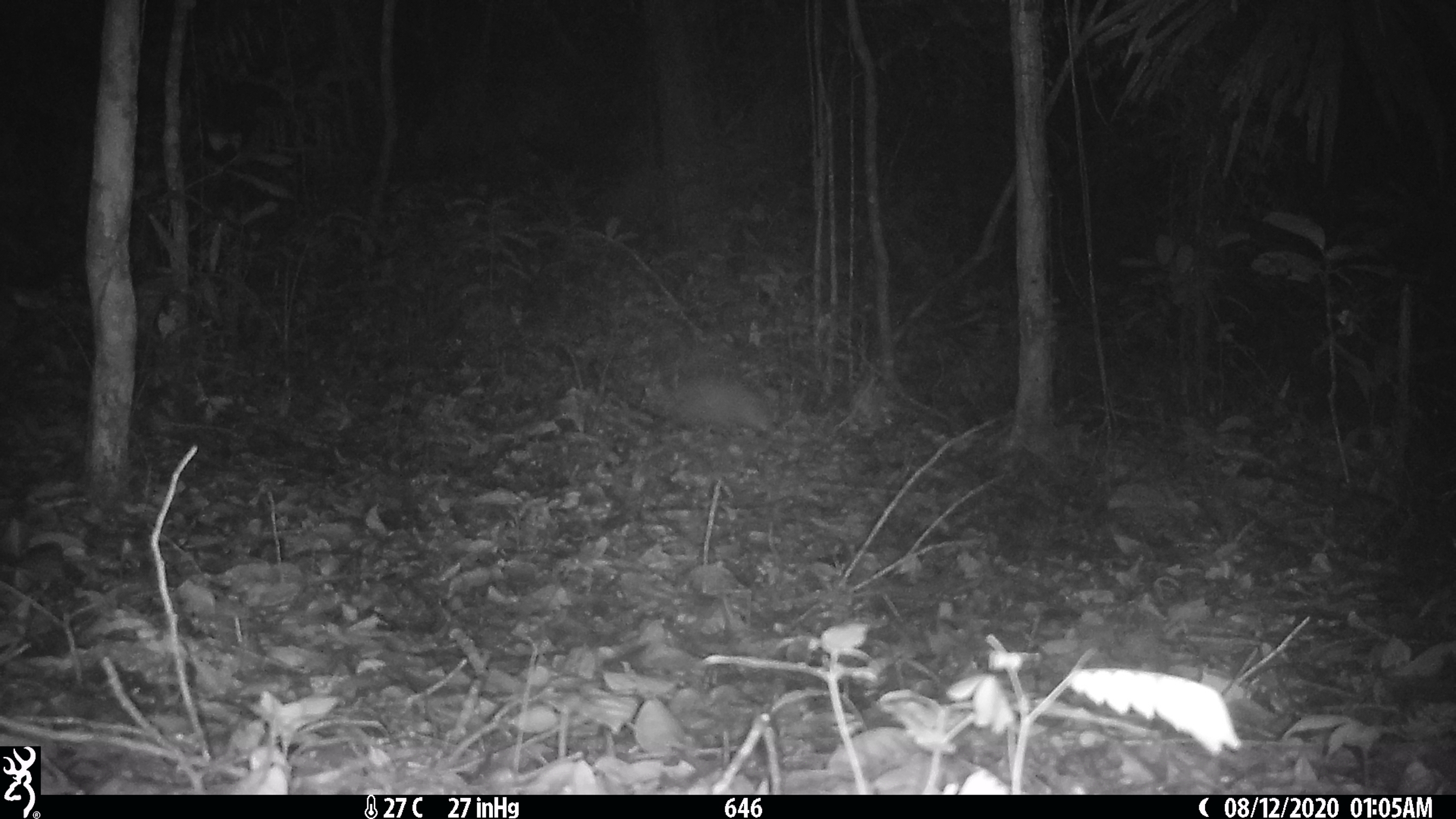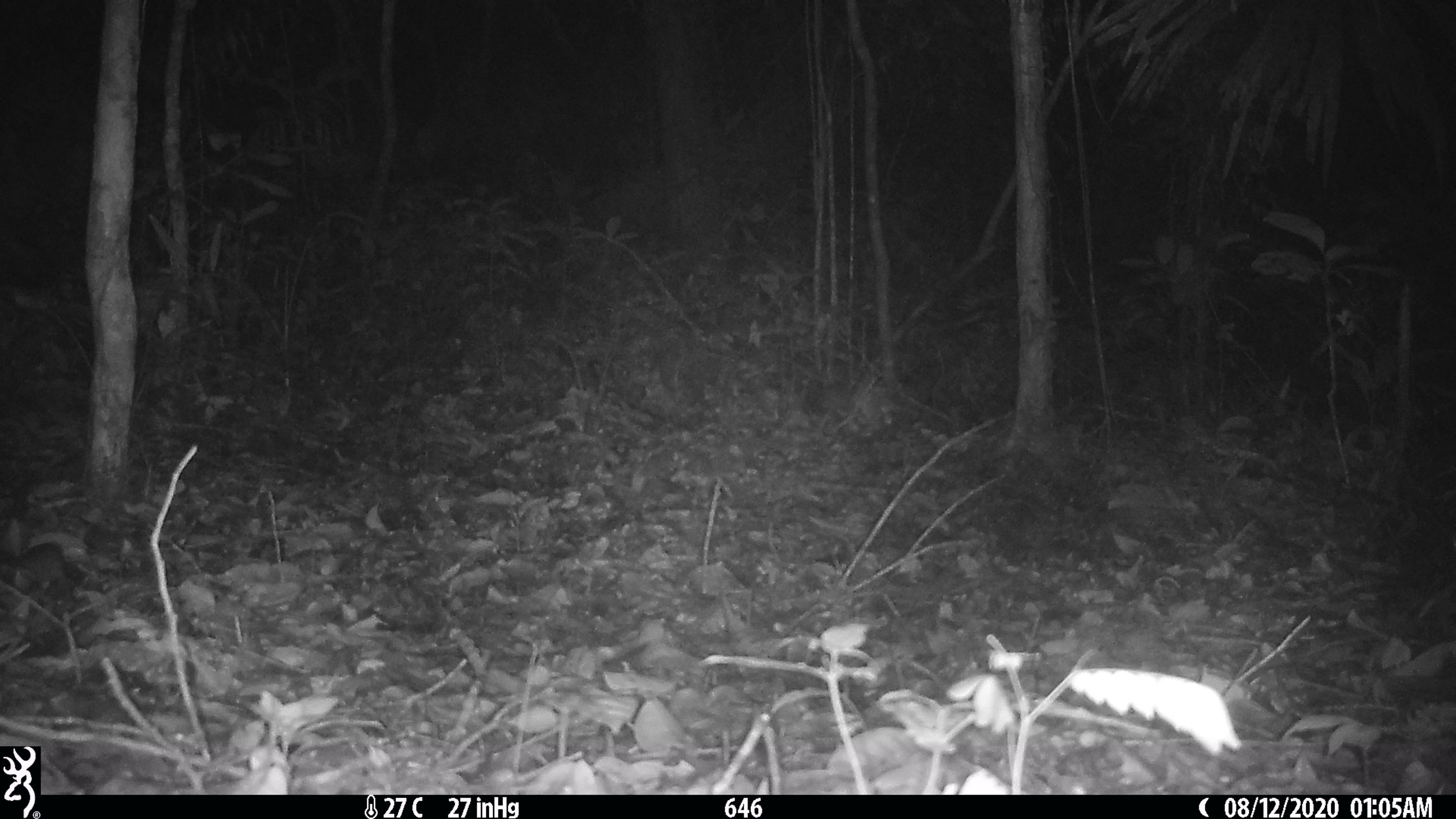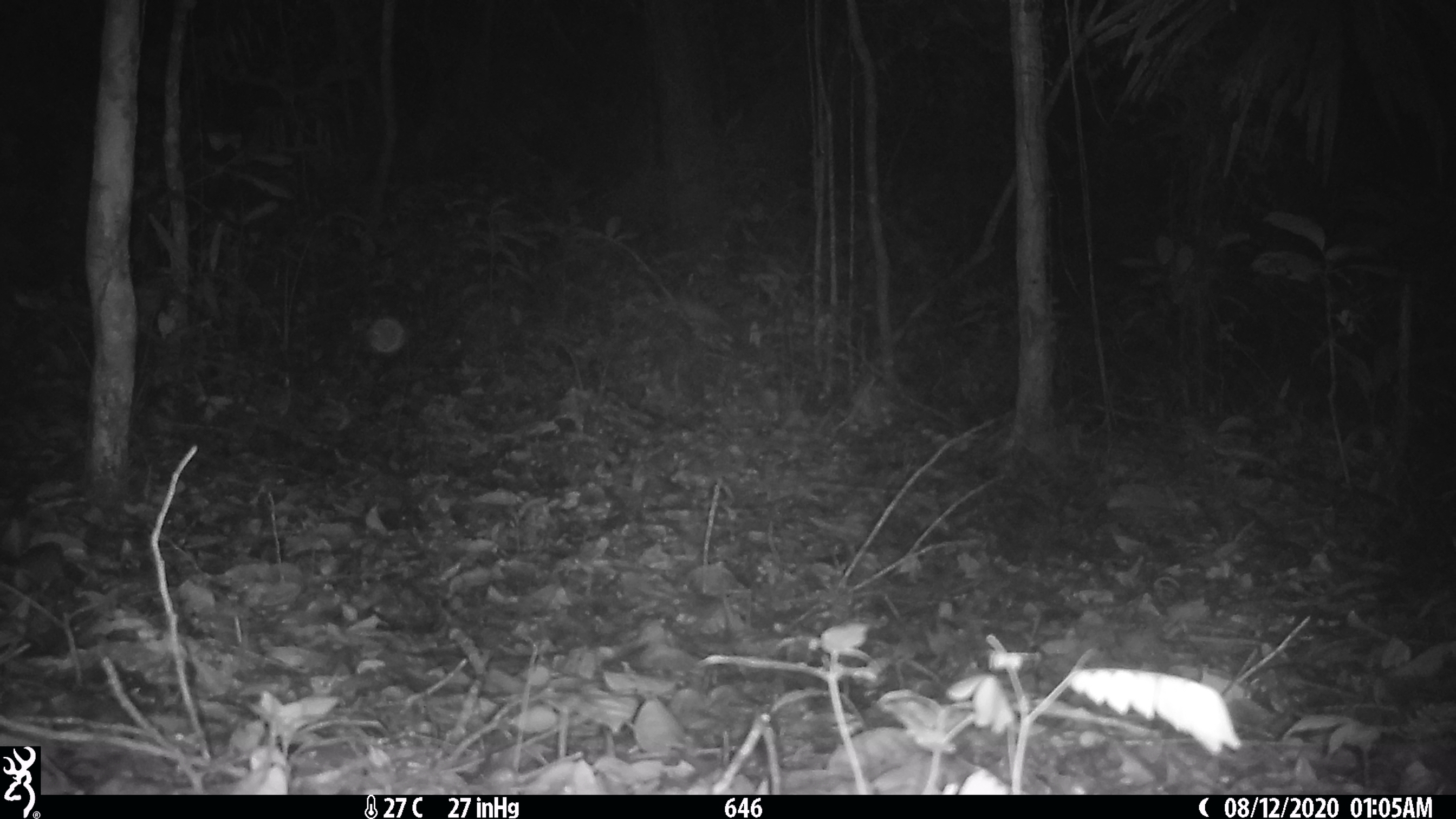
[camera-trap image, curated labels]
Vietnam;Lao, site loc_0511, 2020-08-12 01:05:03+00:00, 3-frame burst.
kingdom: Animalia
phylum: Chordata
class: Mammalia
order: Rodentia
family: Hystricidae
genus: Atherurus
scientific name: Atherurus macrourus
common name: asiatic brush-tailed porcupine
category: asiatic brush tailed porcupine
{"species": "asiatic brush tailed porcupine (asiatic brush-tailed porcupine) (Atherurus macrourus)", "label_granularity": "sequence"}